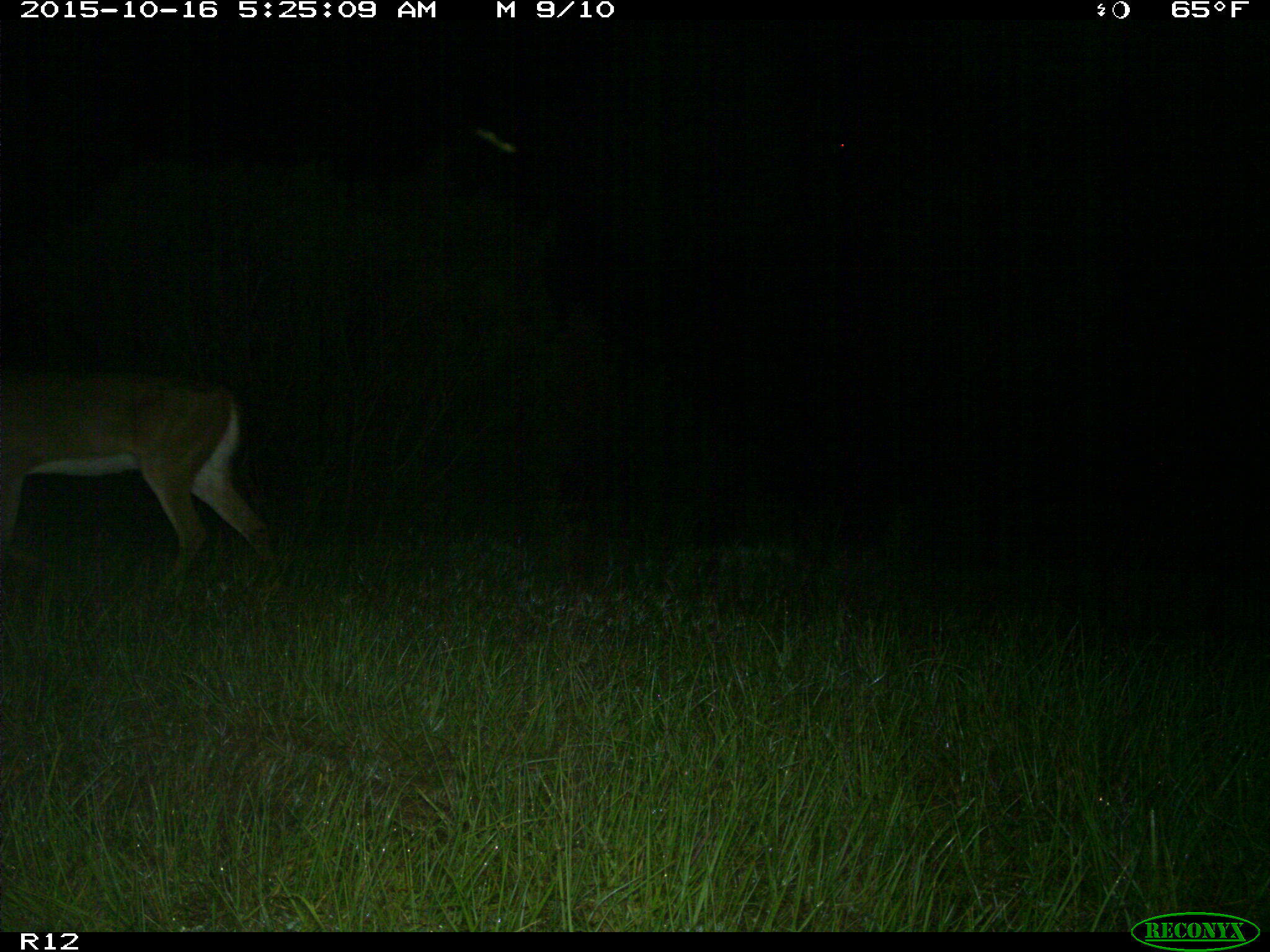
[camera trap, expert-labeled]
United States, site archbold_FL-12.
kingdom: Animalia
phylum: Chordata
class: Mammalia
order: Artiodactyla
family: Cervidae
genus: Odocoileus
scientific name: Odocoileus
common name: deer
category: unidentified deer